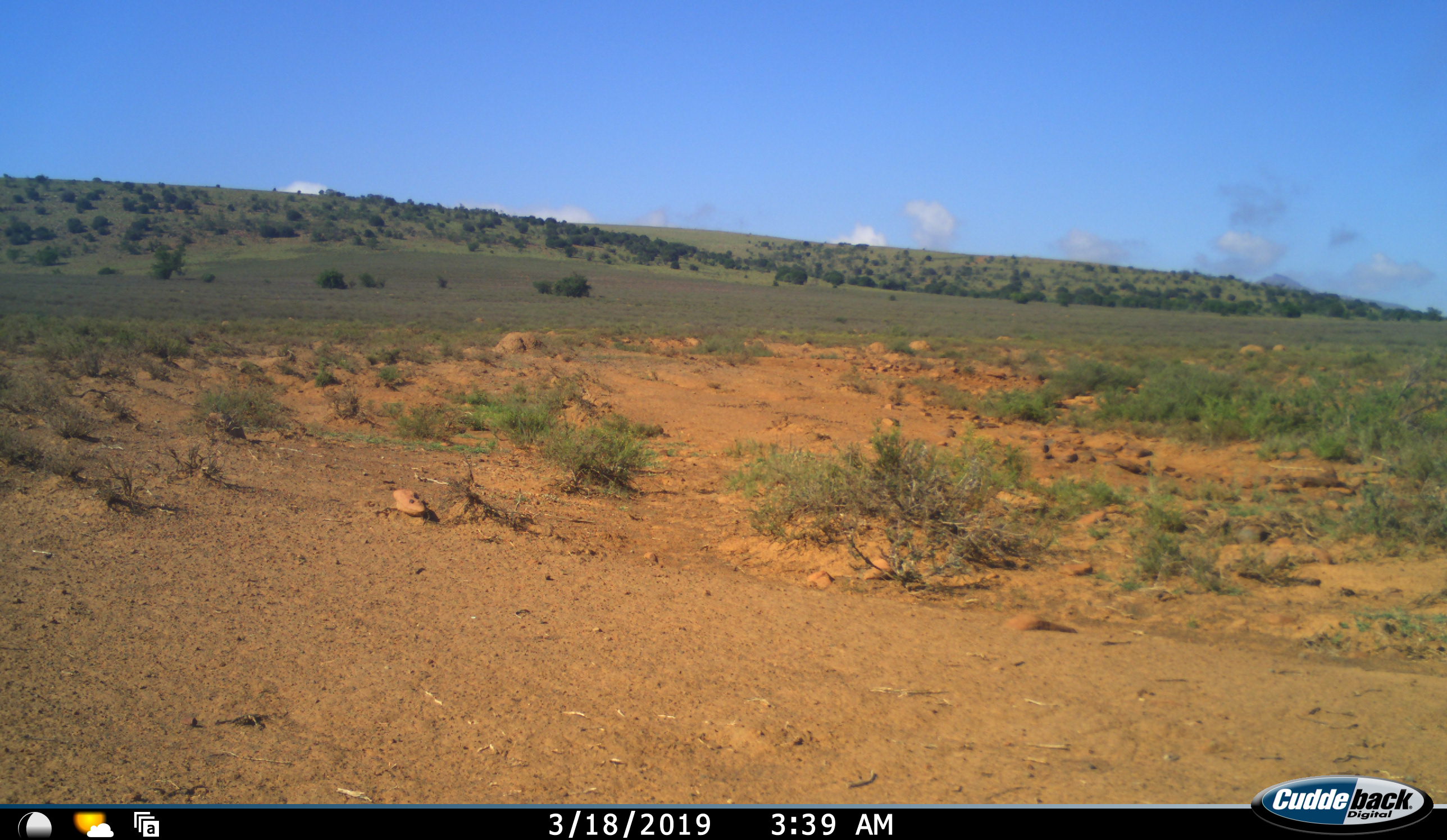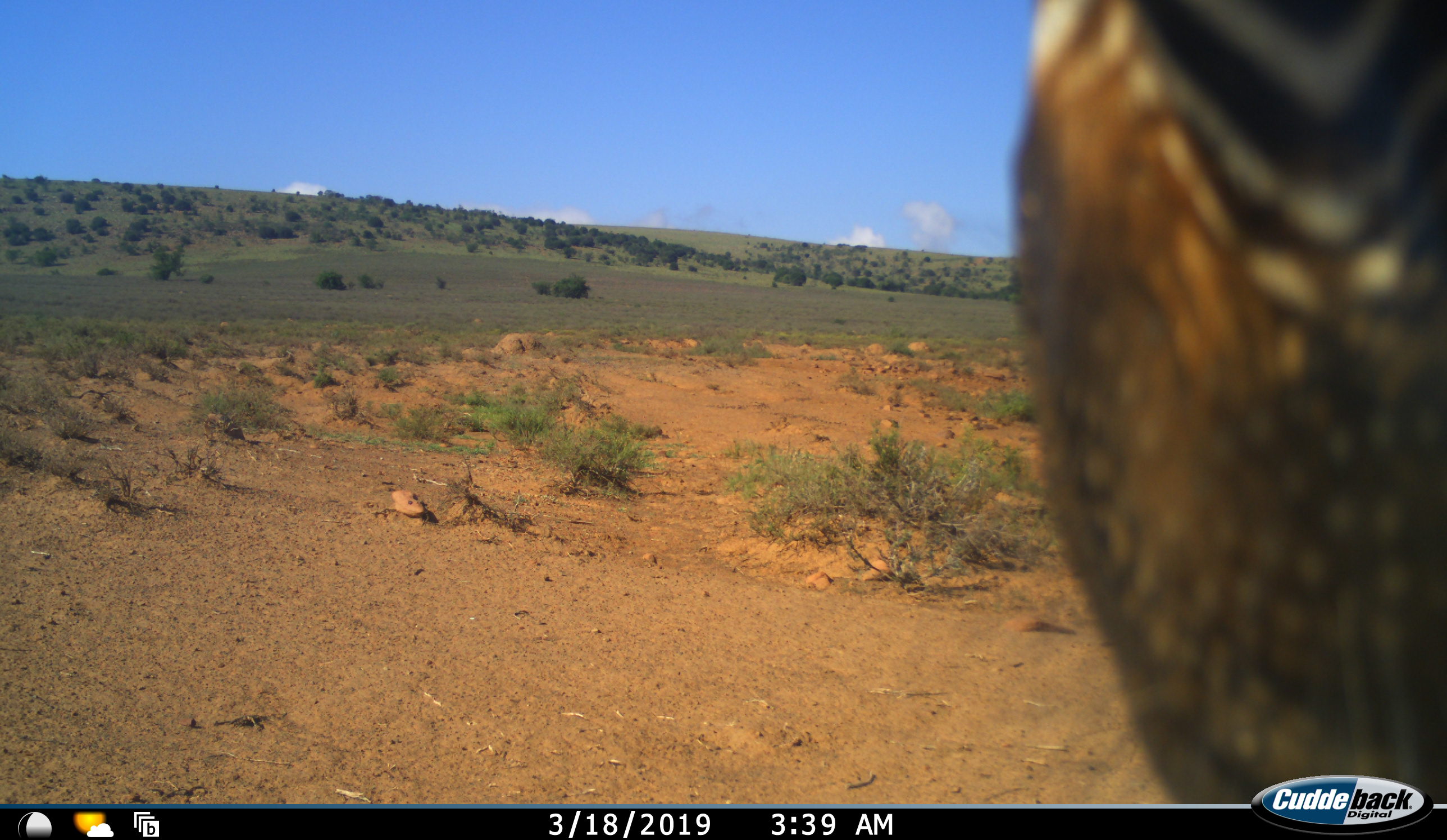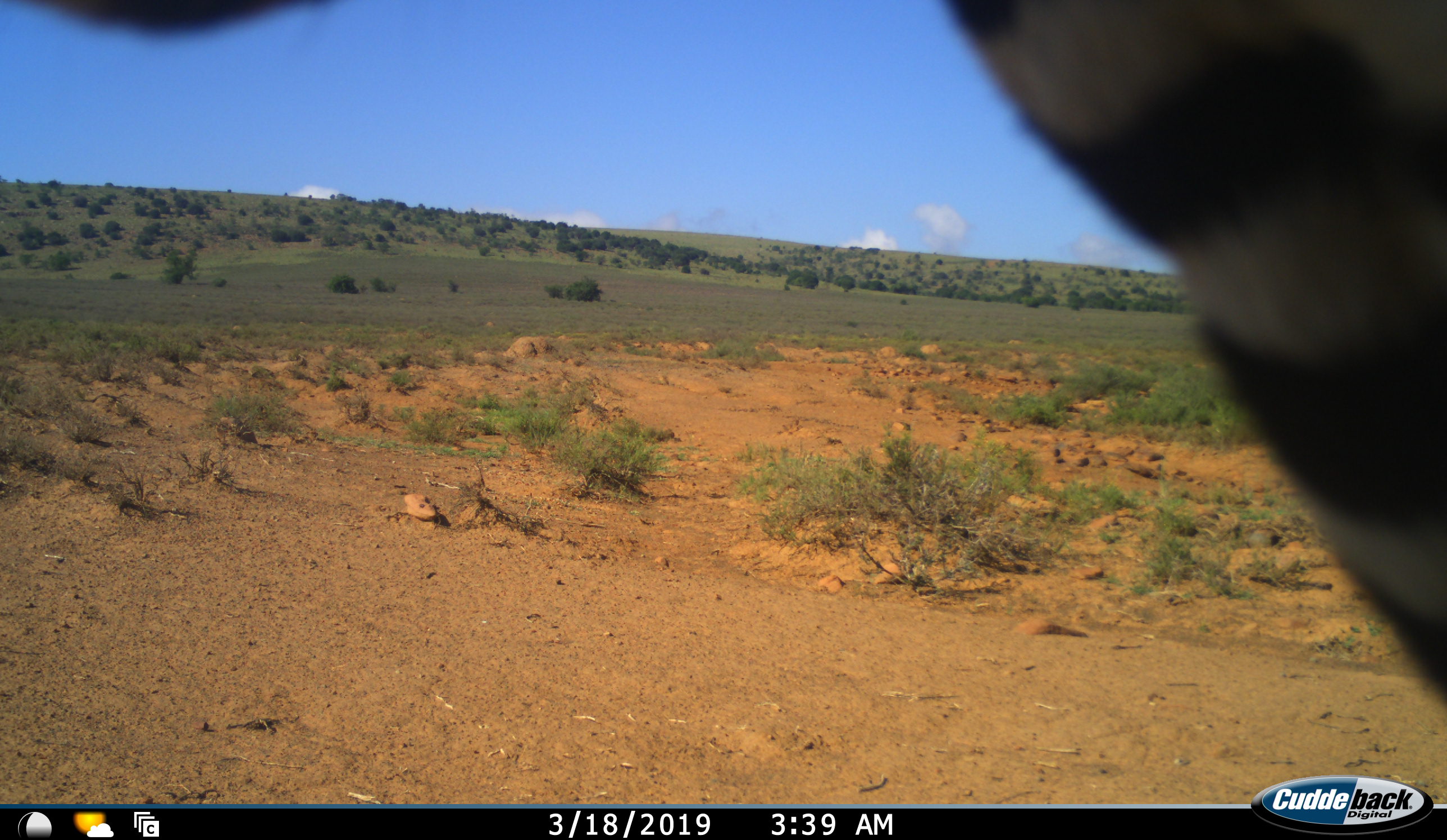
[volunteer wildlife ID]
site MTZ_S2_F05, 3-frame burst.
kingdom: Animalia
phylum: Chordata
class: Mammalia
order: Perissodactyla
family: Equidae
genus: Equus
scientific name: Equus zebra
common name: mountain zebra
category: zebramountain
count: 1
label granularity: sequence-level